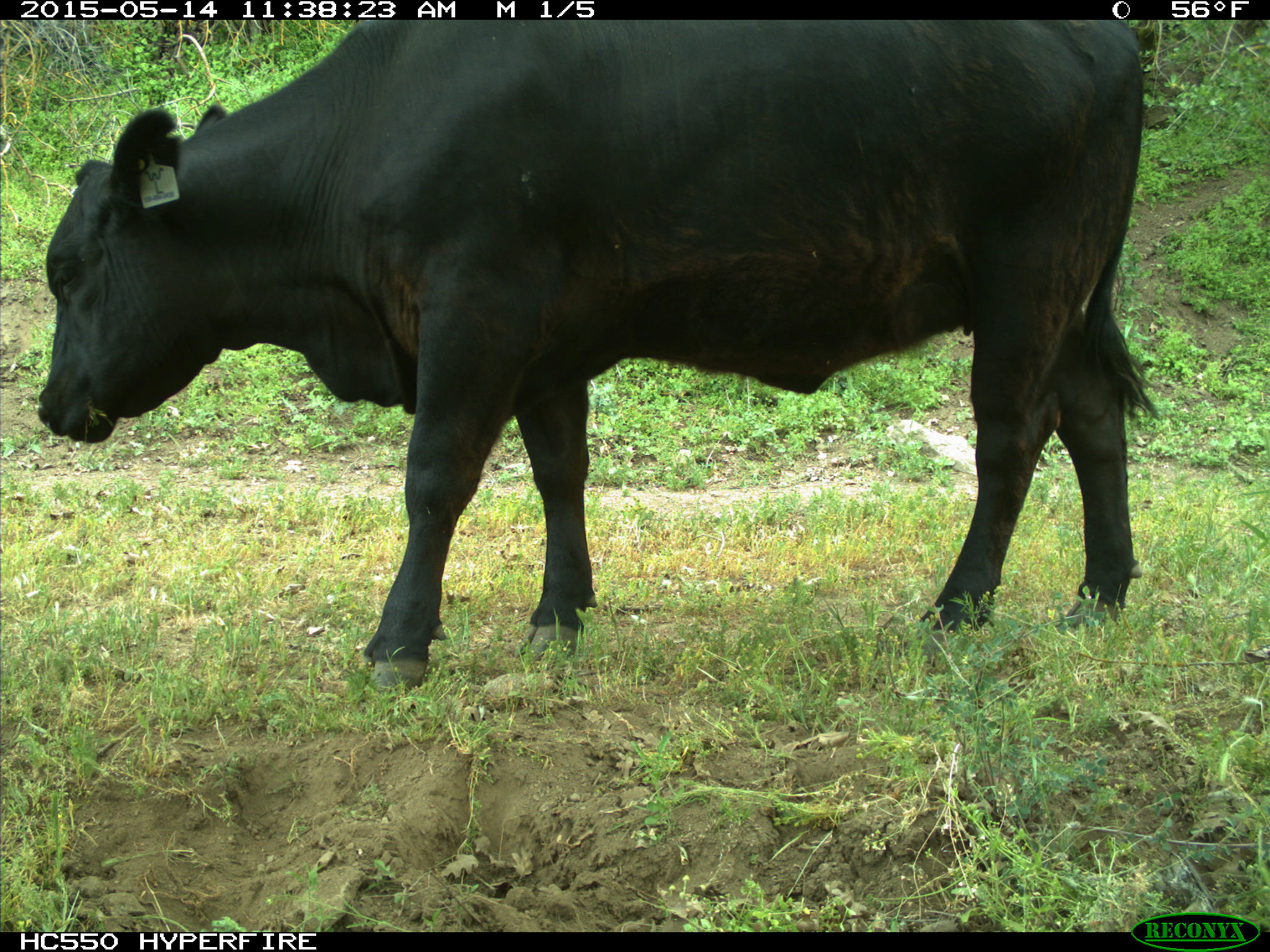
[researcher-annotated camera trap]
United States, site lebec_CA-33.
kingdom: Animalia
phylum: Chordata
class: Mammalia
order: Artiodactyla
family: Bovidae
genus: Bos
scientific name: Bos taurus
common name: domestic cow